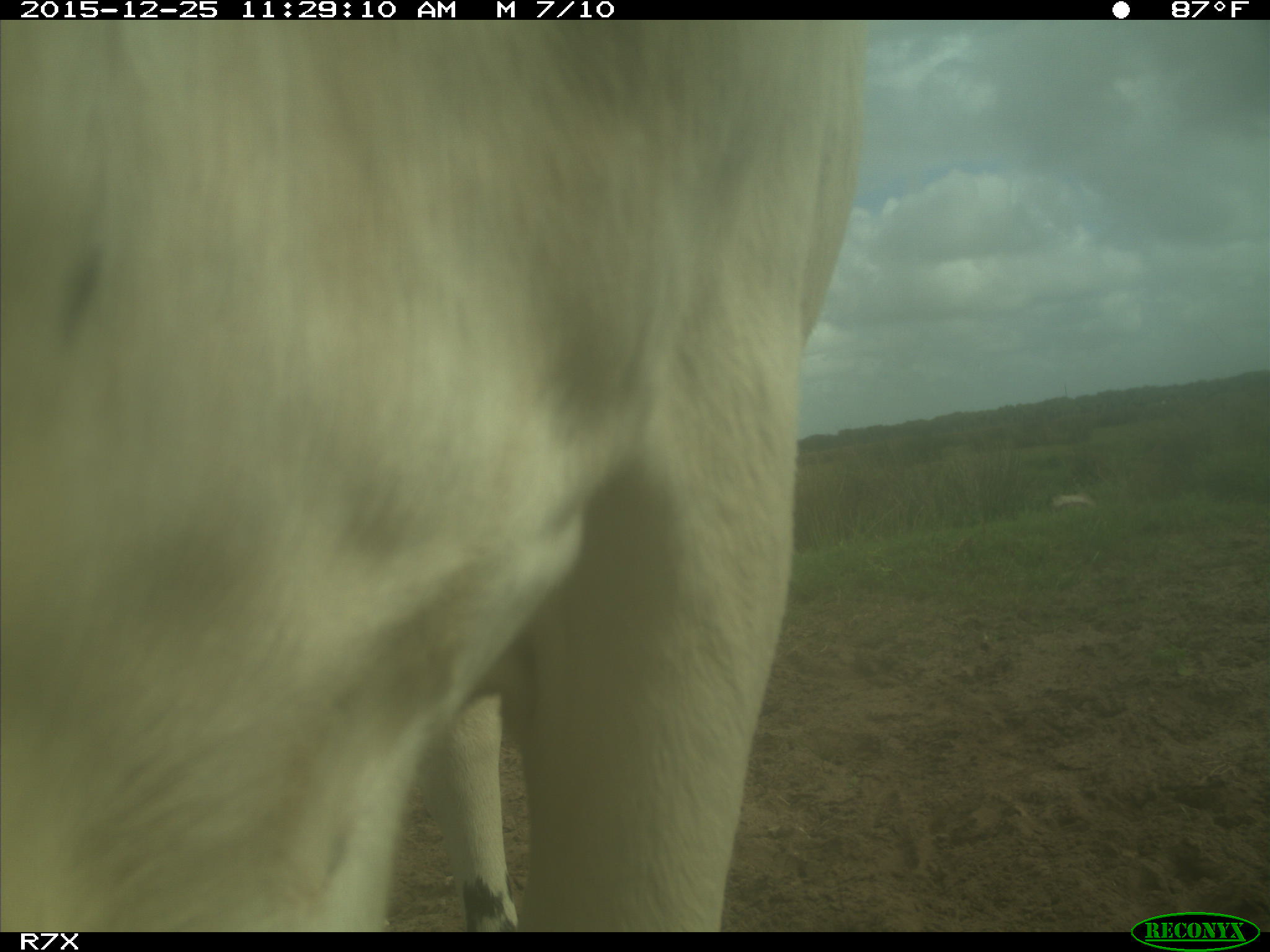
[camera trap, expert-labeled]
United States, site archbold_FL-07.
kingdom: Animalia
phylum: Chordata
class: Mammalia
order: Artiodactyla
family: Bovidae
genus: Bos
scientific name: Bos taurus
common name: domestic cow